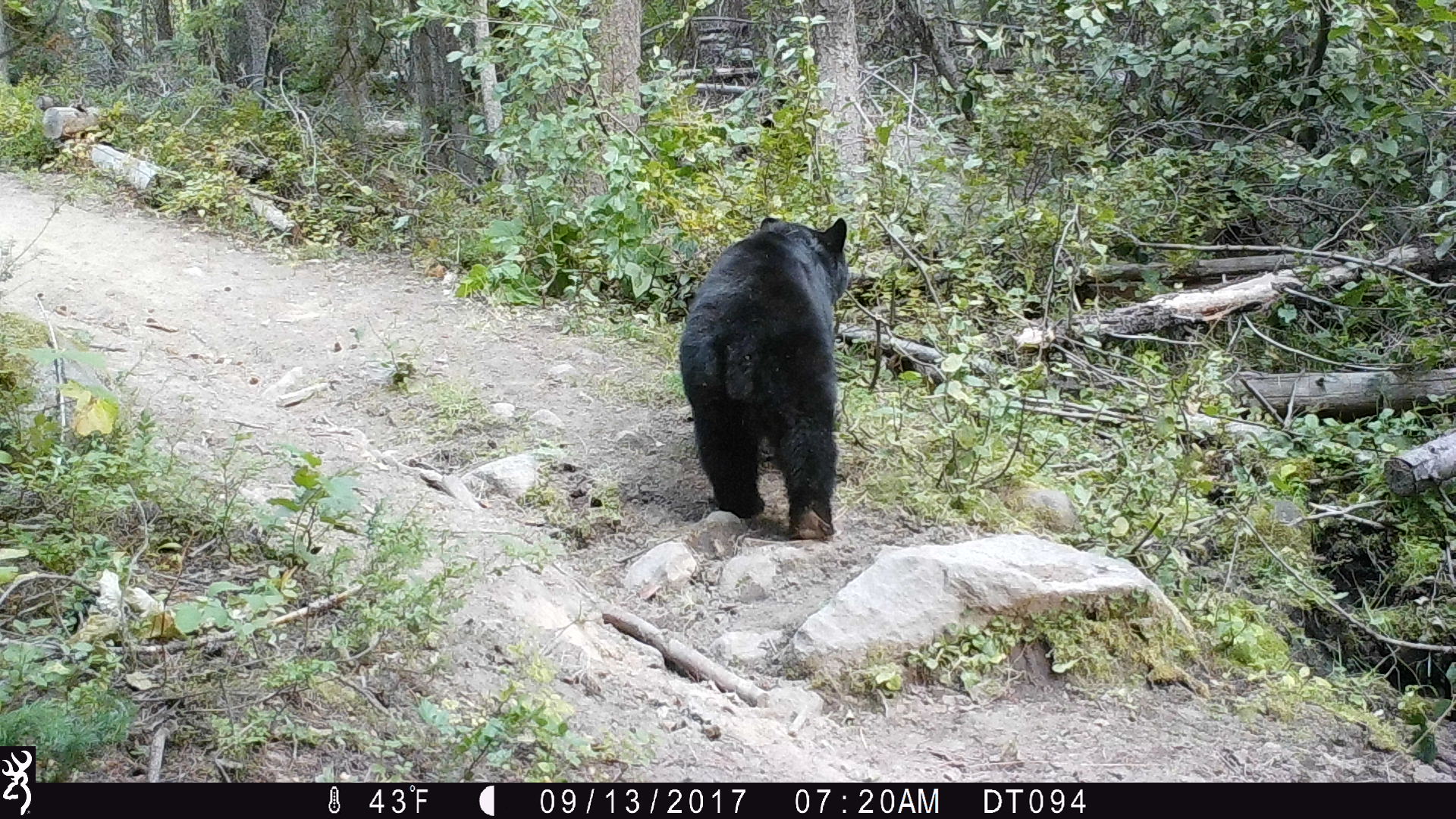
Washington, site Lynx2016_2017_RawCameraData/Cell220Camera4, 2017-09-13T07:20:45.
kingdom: Animalia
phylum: Chordata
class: Mammalia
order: Carnivora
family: Ursidae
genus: Ursus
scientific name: Ursus americanus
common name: american black bear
Ursus americanus (american black bear). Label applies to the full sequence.